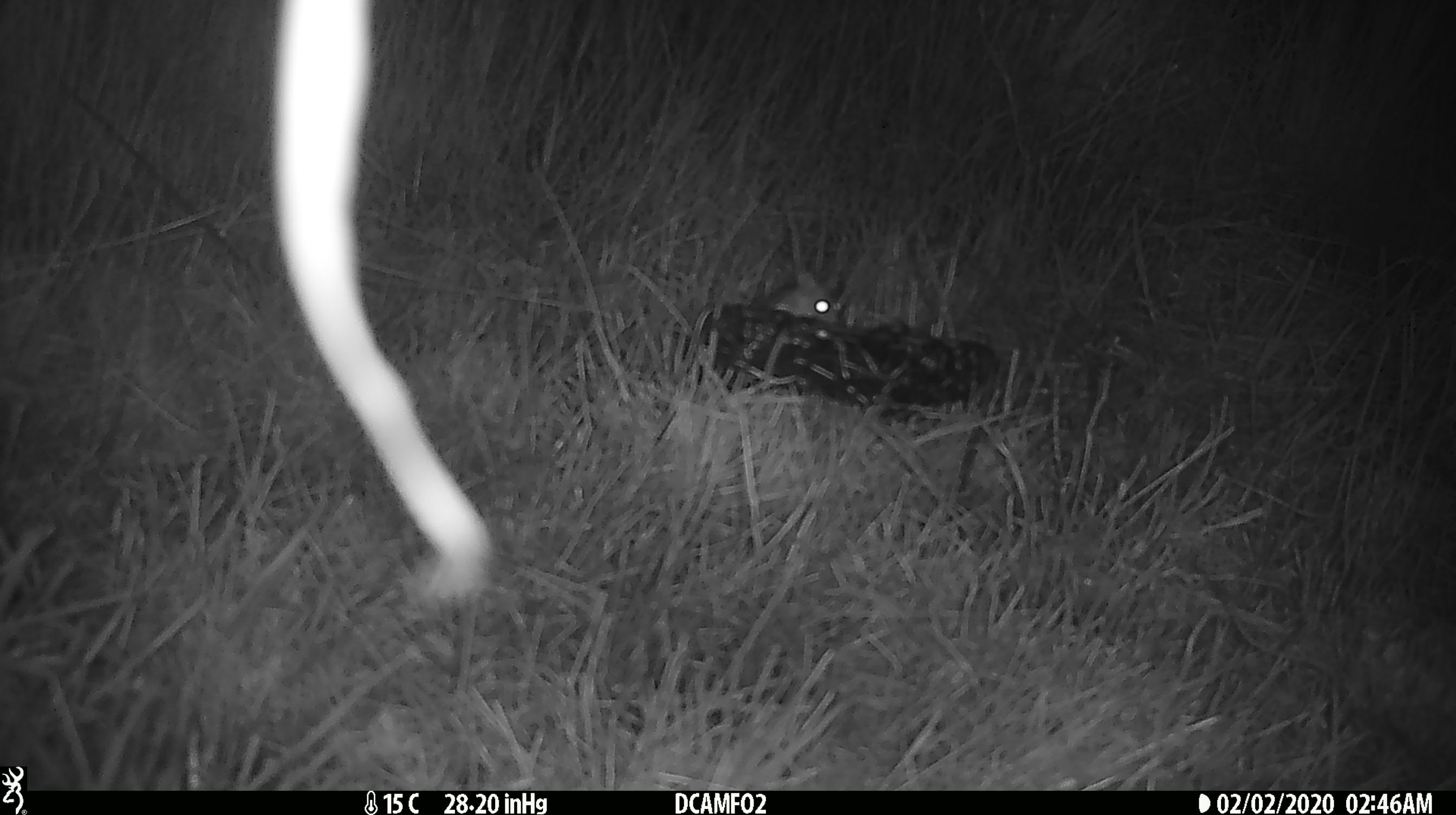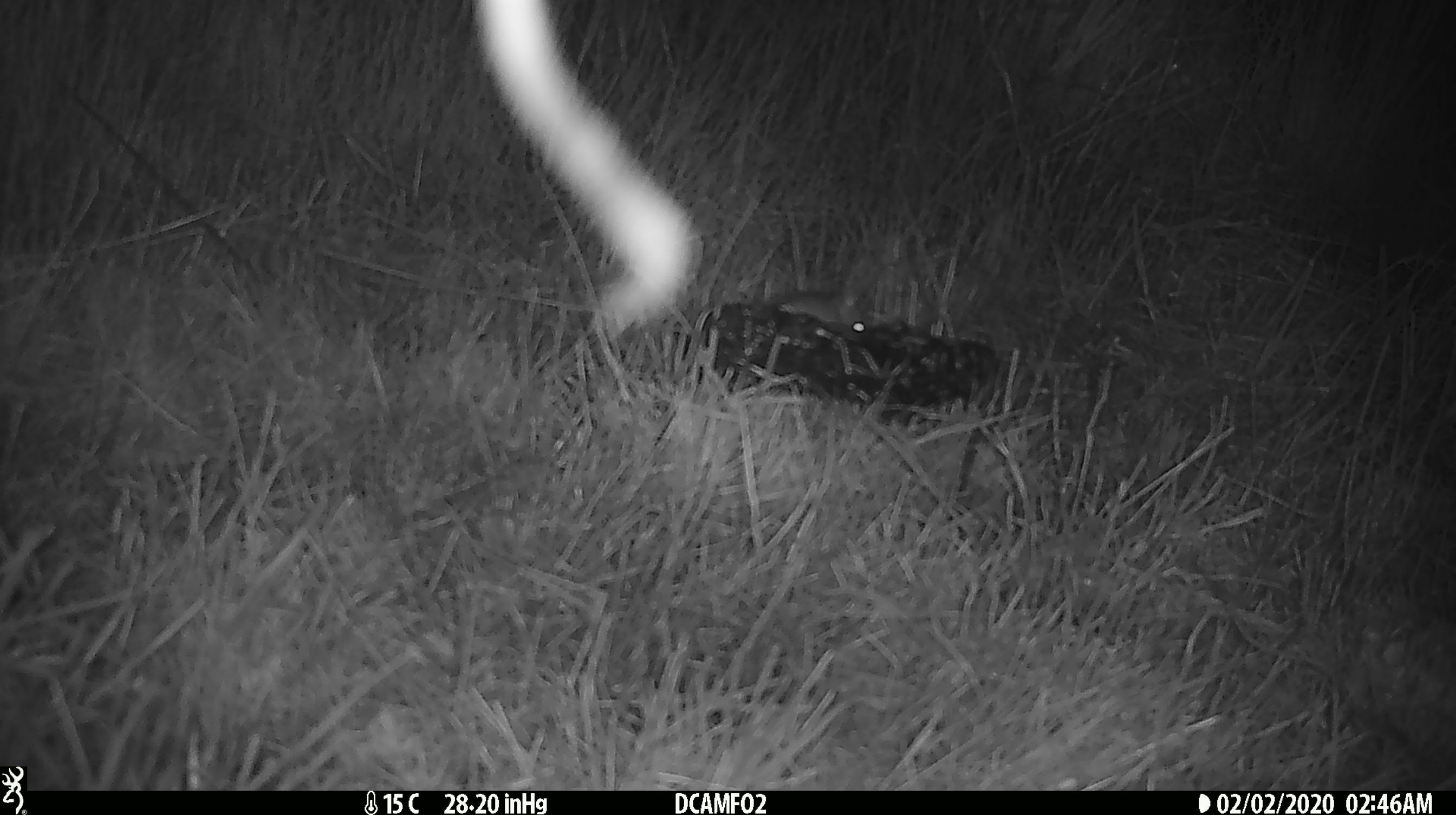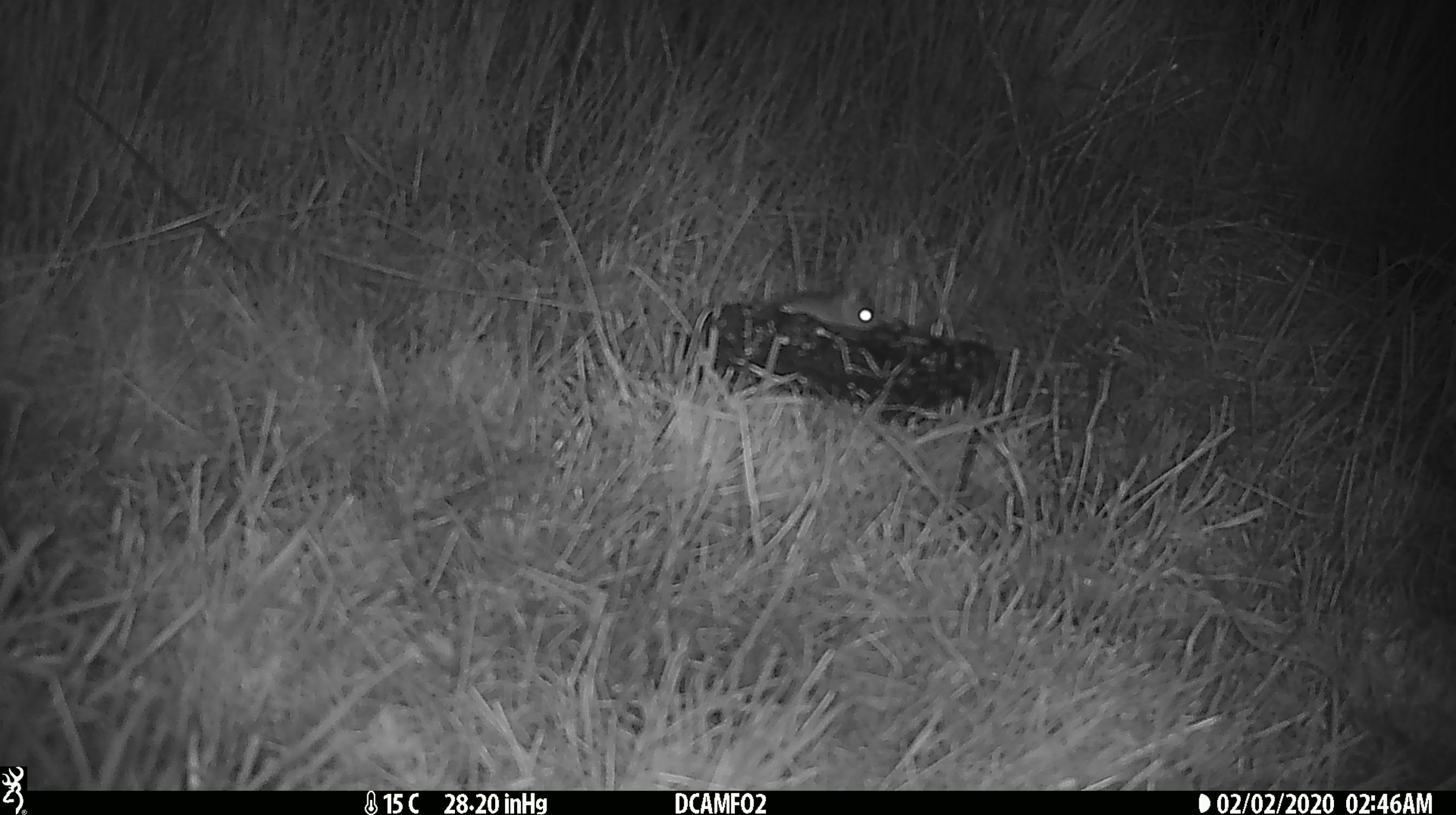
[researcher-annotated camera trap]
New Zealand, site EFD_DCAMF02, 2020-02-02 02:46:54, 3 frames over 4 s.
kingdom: Animalia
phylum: Chordata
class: Mammalia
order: Rodentia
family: Muridae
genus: Mus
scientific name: Mus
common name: mouse